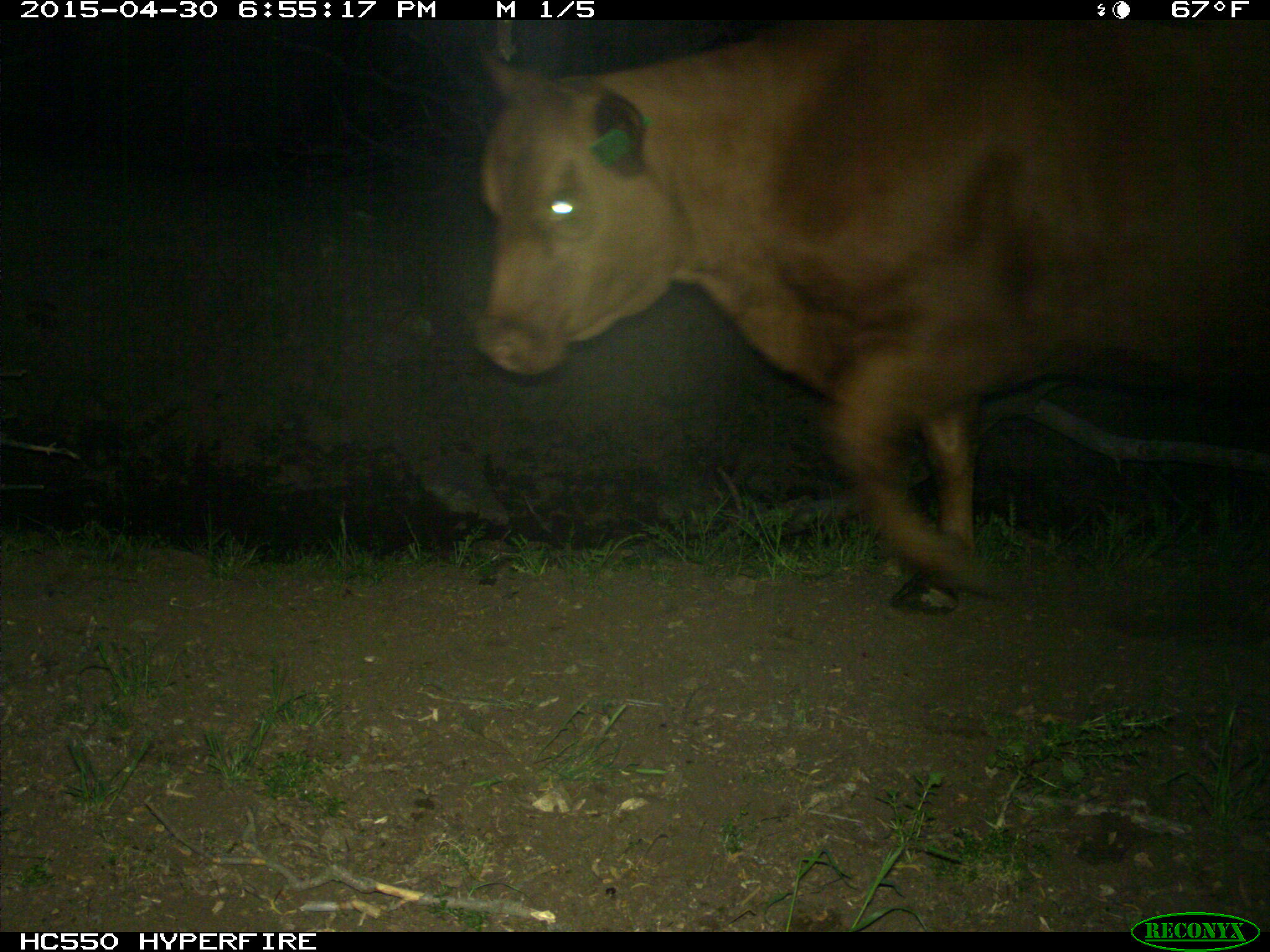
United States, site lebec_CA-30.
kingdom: Animalia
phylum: Chordata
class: Mammalia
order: Artiodactyla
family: Bovidae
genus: Bos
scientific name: Bos taurus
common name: domestic cow